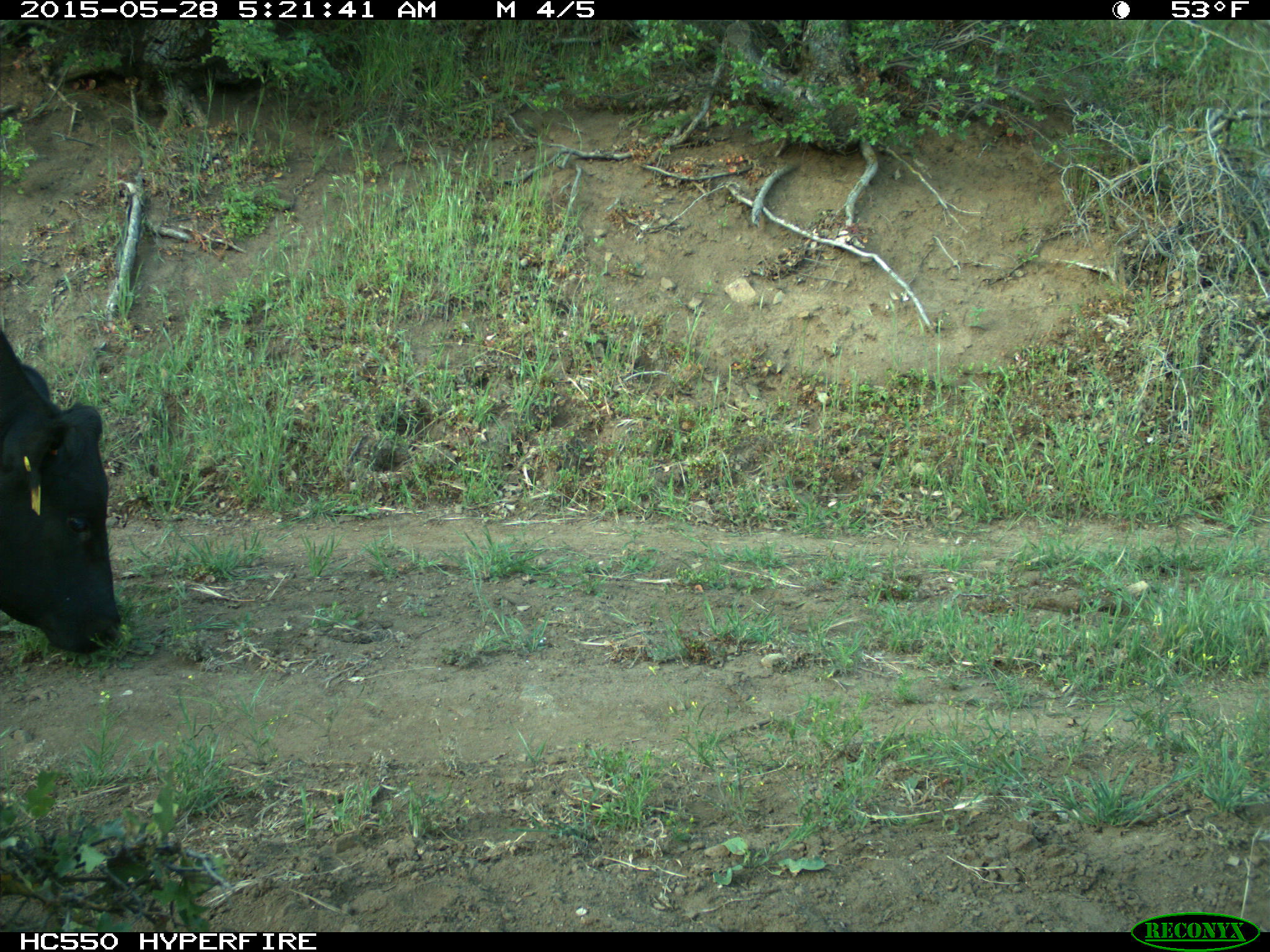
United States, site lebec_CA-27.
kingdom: Animalia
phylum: Chordata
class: Mammalia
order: Artiodactyla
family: Bovidae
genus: Bos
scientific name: Bos taurus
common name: domestic cow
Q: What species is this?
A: Bos taurus (domestic cow).